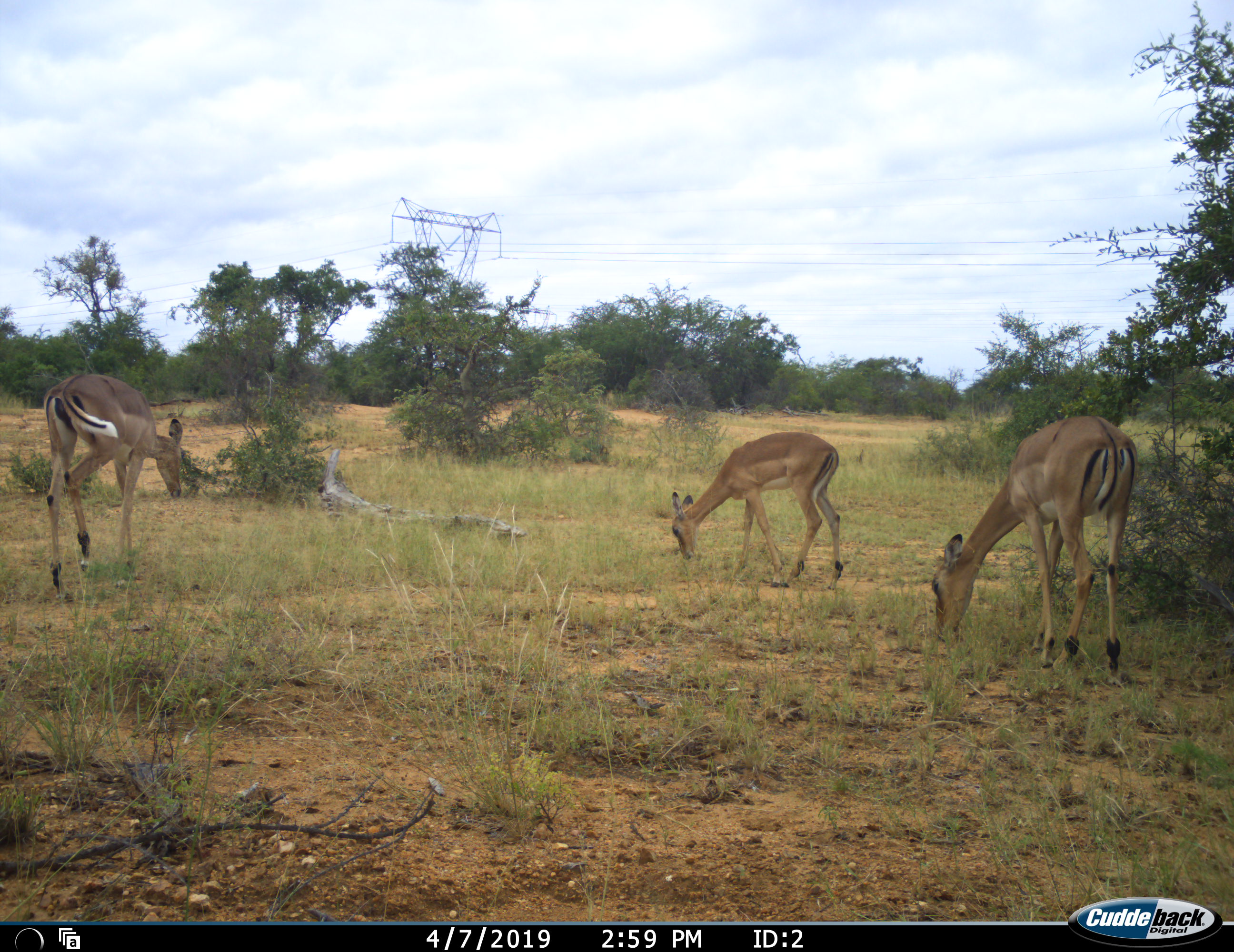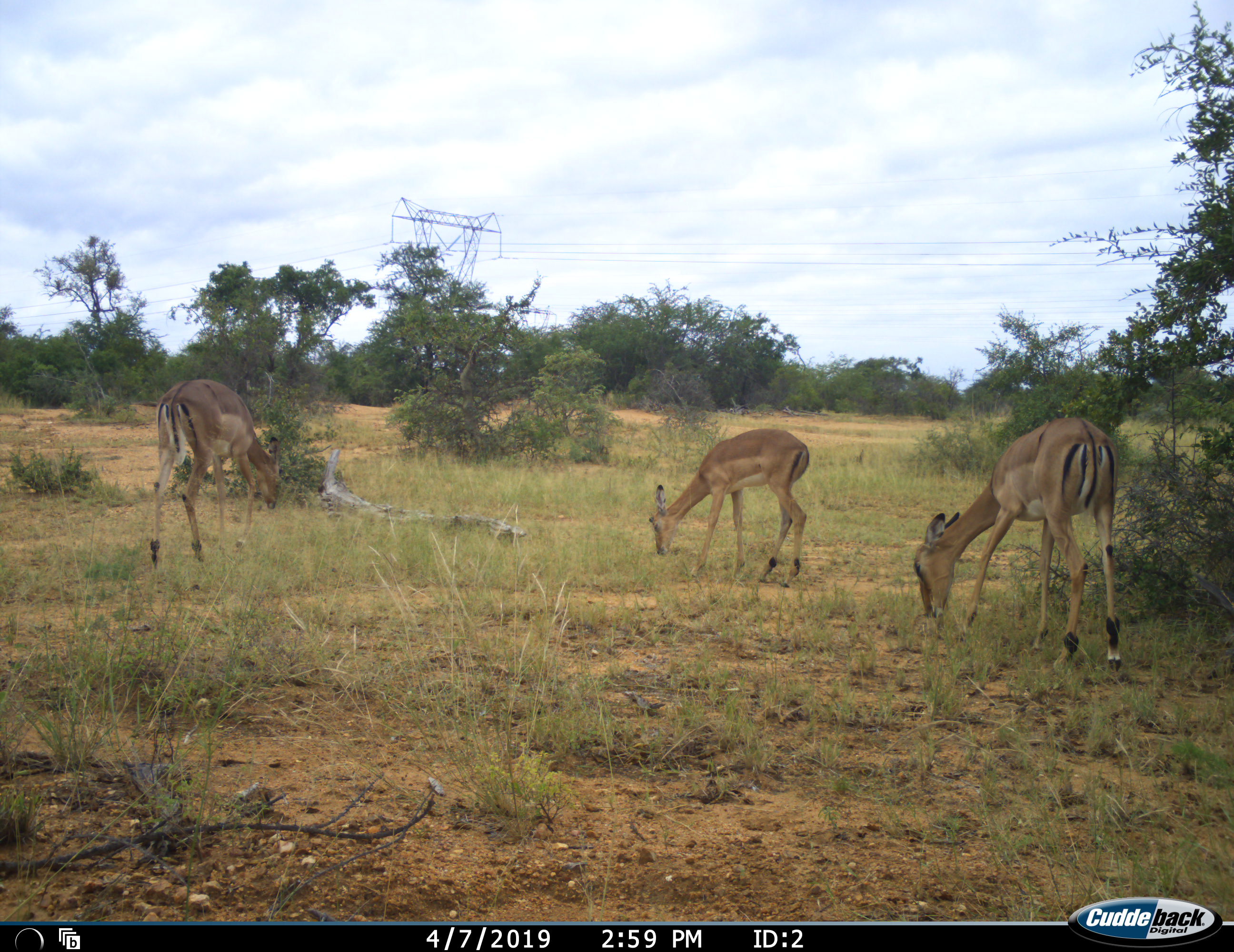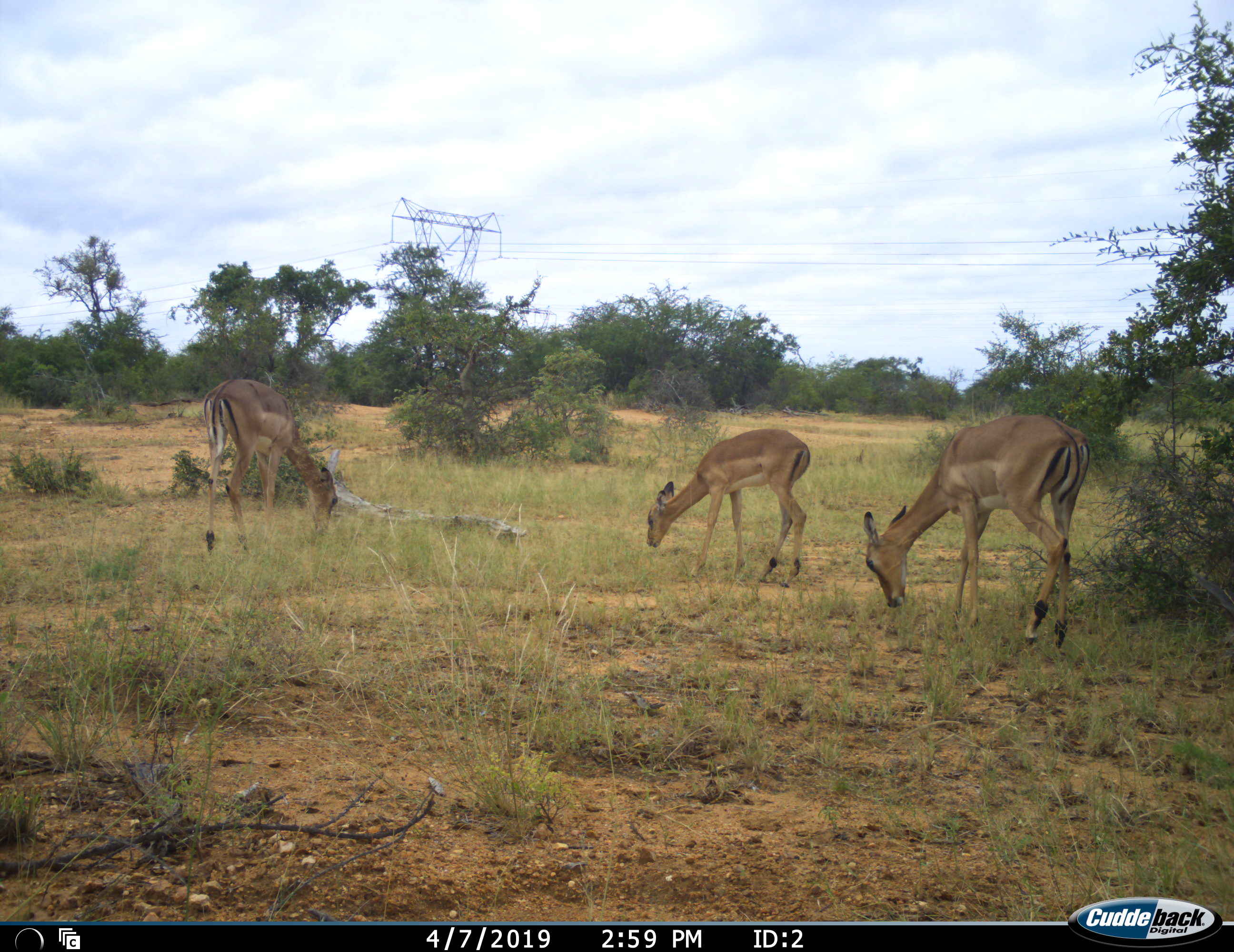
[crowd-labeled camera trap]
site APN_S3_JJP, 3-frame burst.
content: unidentified animal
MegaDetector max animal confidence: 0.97